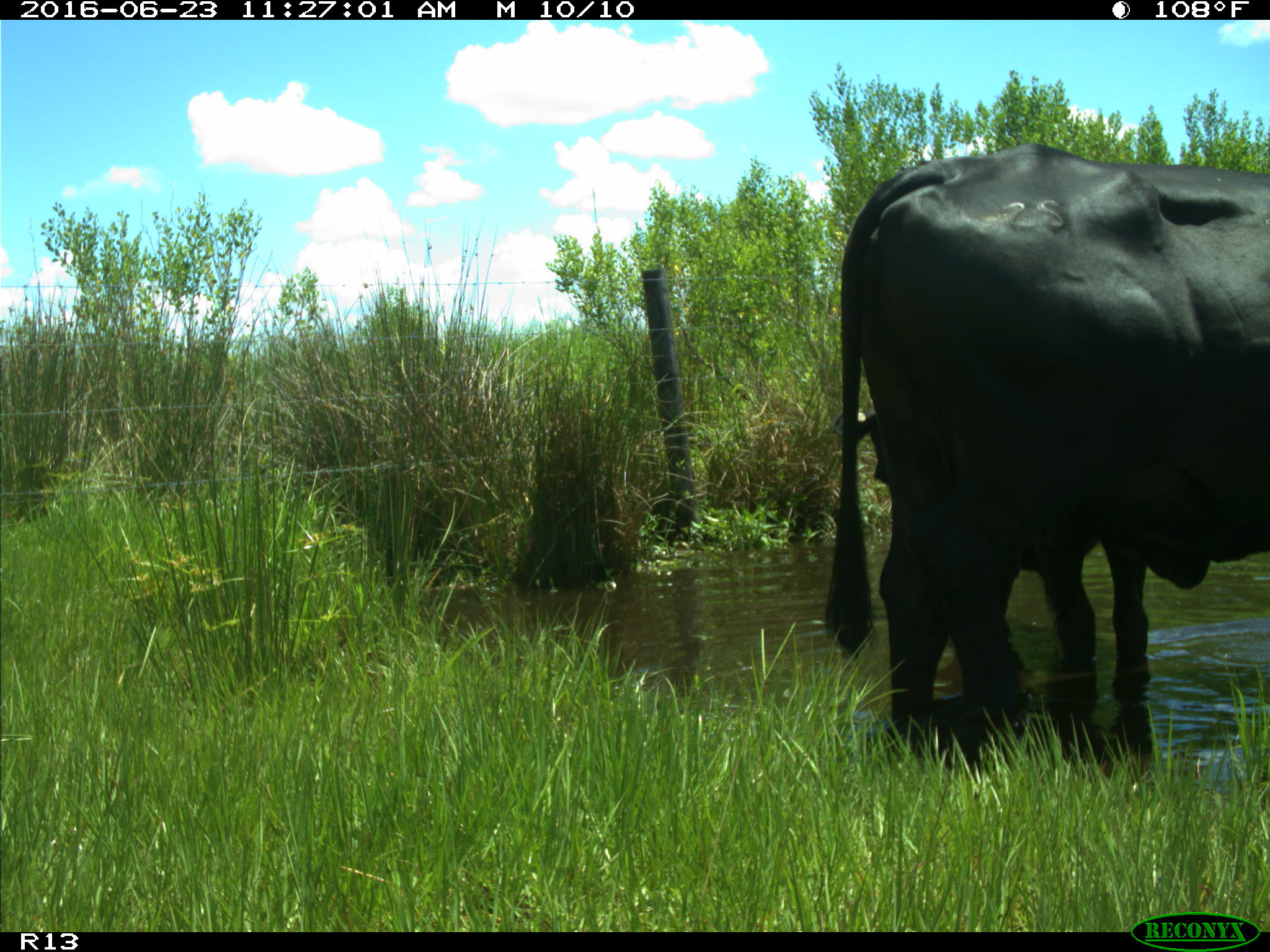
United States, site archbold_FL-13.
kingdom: Animalia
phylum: Chordata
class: Mammalia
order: Artiodactyla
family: Bovidae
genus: Bos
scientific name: Bos taurus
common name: domestic cow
Bos taurus (domestic cow).